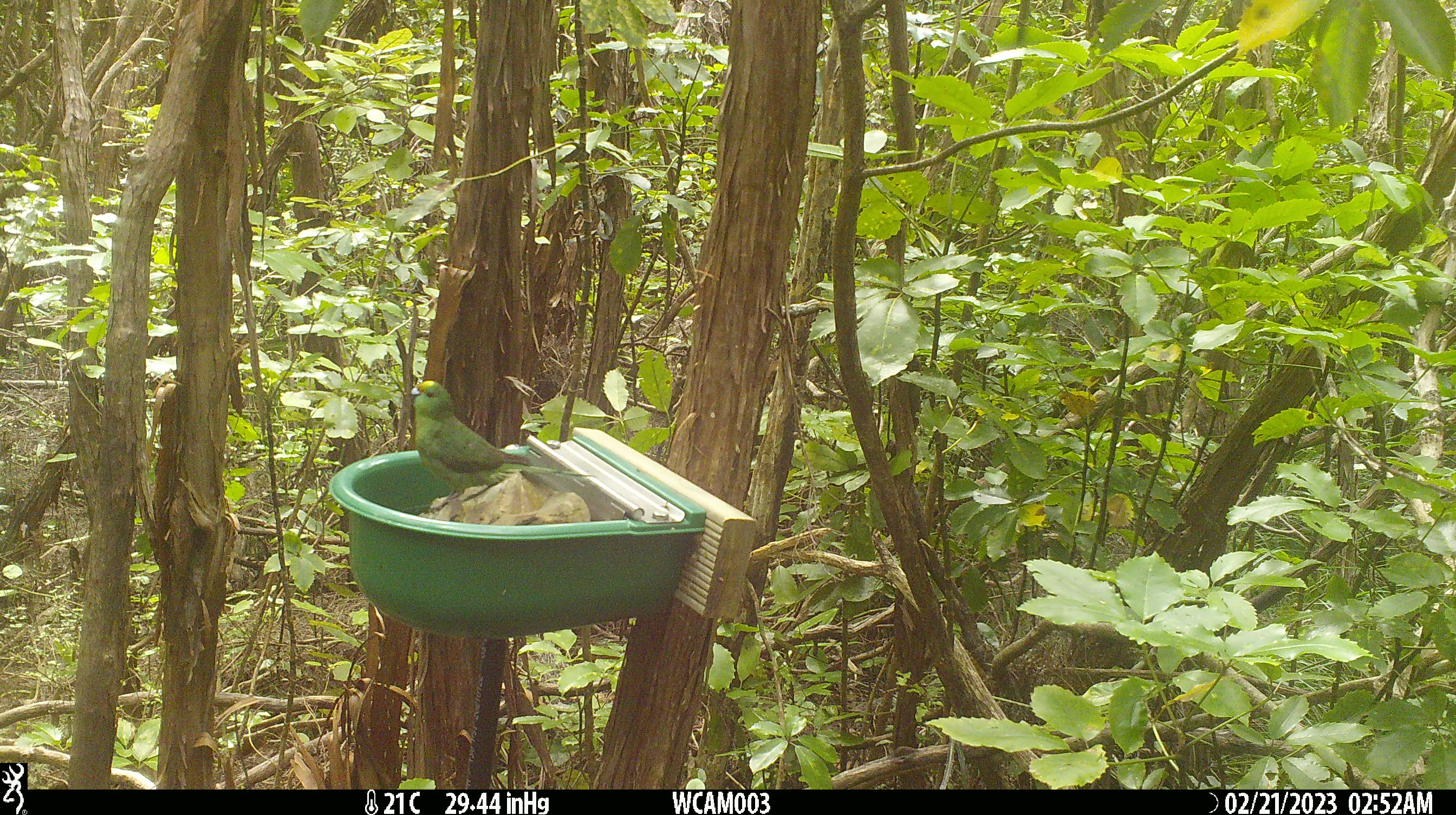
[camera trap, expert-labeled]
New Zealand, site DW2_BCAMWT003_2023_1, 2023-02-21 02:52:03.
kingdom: Animalia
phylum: Chordata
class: Aves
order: Psittaciformes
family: Psittaculidae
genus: Cyanoramphus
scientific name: Cyanoramphus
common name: parakeet